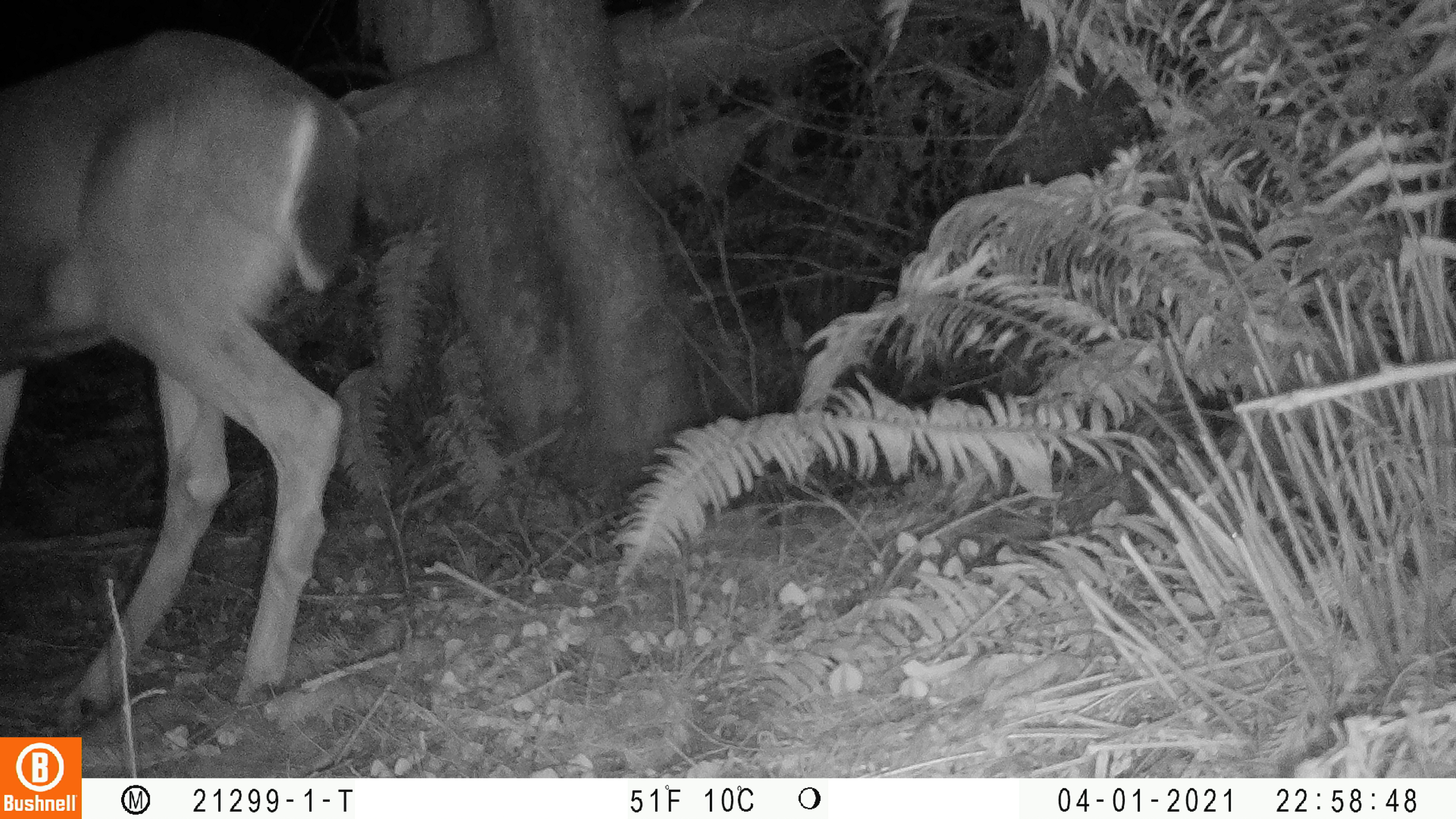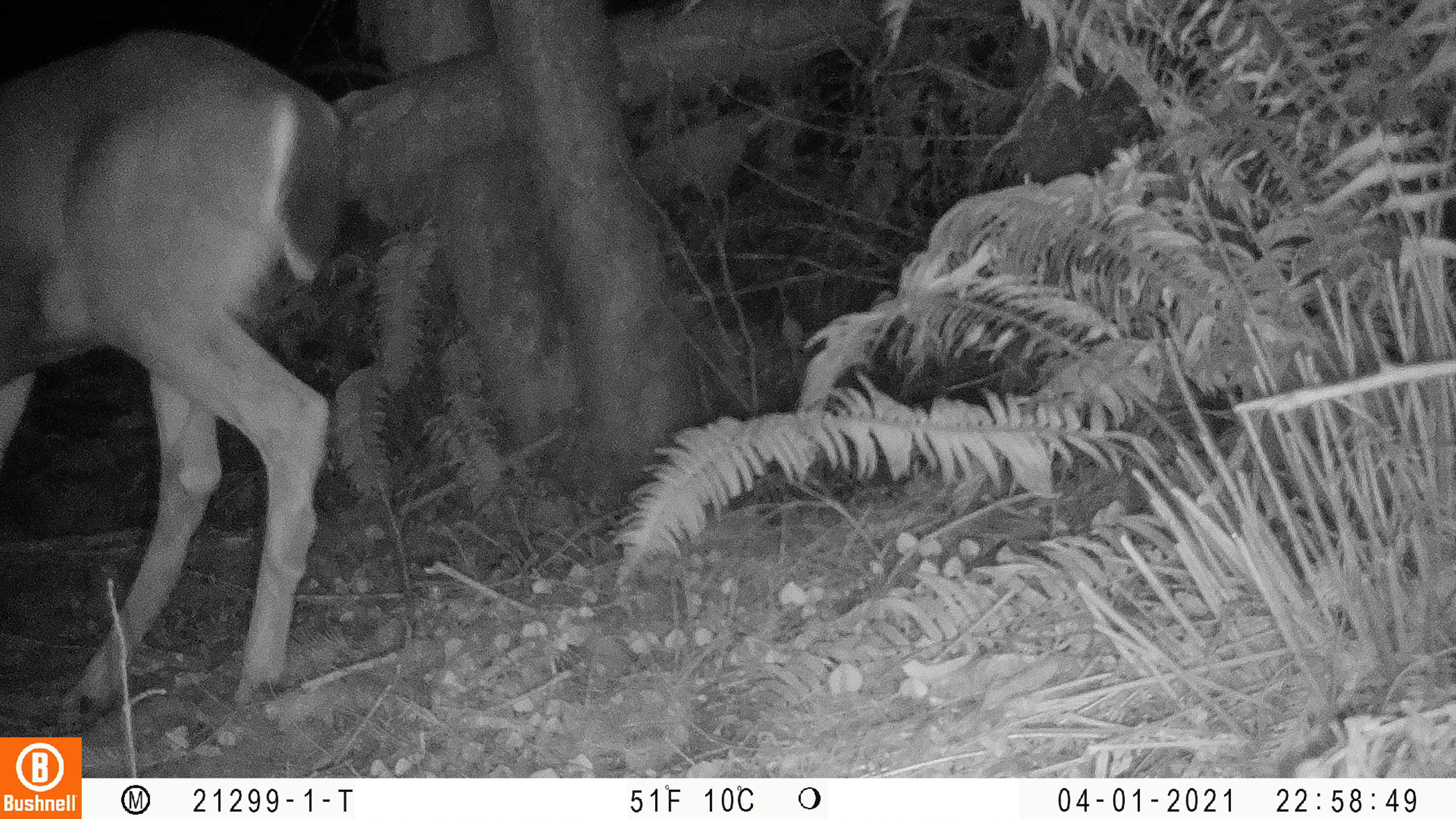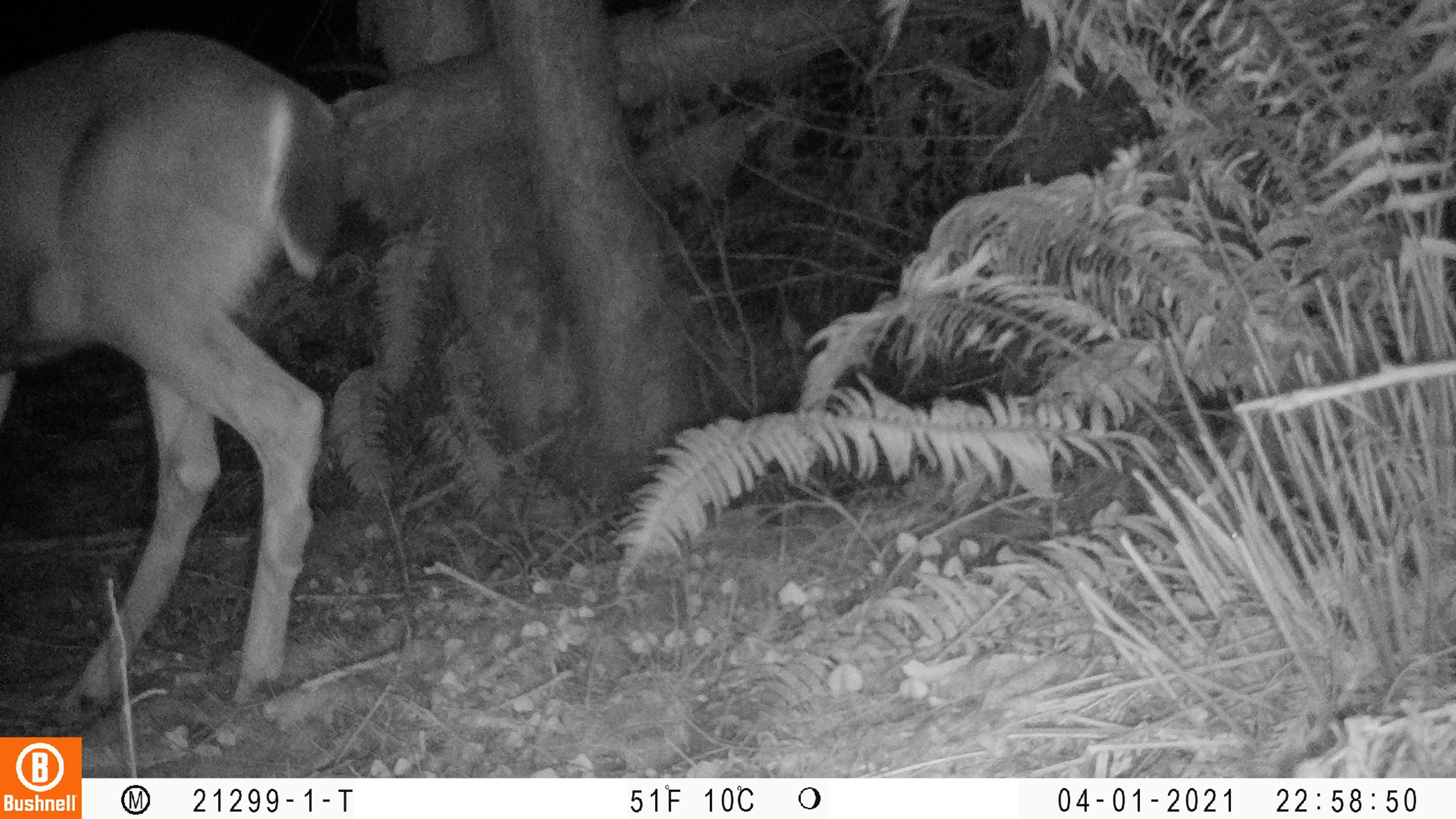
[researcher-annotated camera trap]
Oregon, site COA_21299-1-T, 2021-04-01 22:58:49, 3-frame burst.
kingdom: Animalia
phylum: Chordata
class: Mammalia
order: Artiodactyla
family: Cervidae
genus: Odocoileus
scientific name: Odocoileus hemionus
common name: black-tailed deer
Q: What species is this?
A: Black-tailed deer (Odocoileus hemionus).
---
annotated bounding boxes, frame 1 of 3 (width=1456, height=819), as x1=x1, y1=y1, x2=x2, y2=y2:
black-tailed deer: x1=1, y1=18, x2=368, y2=733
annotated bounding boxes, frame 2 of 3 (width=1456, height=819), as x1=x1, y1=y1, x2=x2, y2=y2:
black-tailed deer: x1=1, y1=22, x2=359, y2=732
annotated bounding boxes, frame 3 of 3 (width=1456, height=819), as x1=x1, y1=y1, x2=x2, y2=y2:
black-tailed deer: x1=9, y1=27, x2=347, y2=732